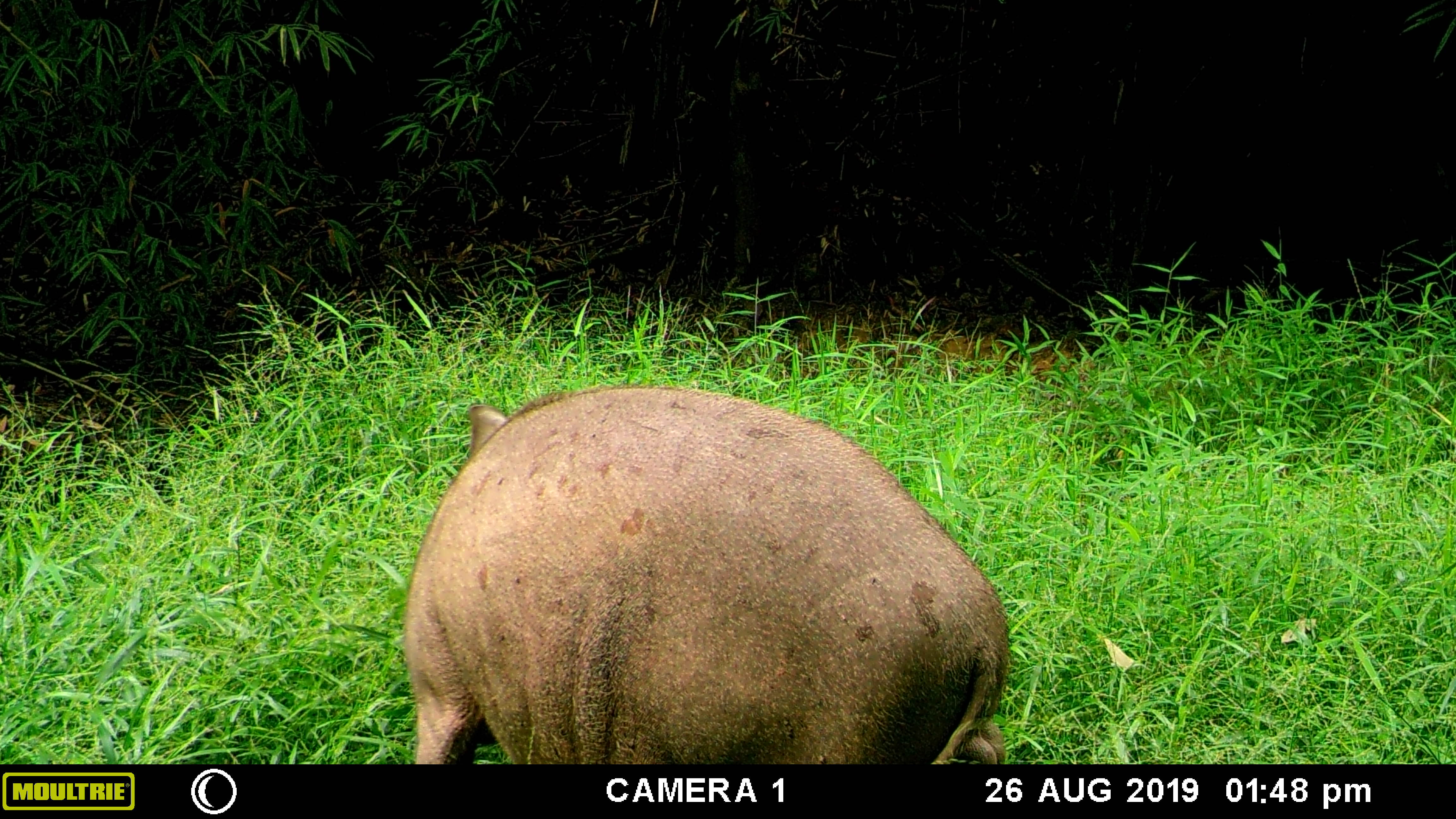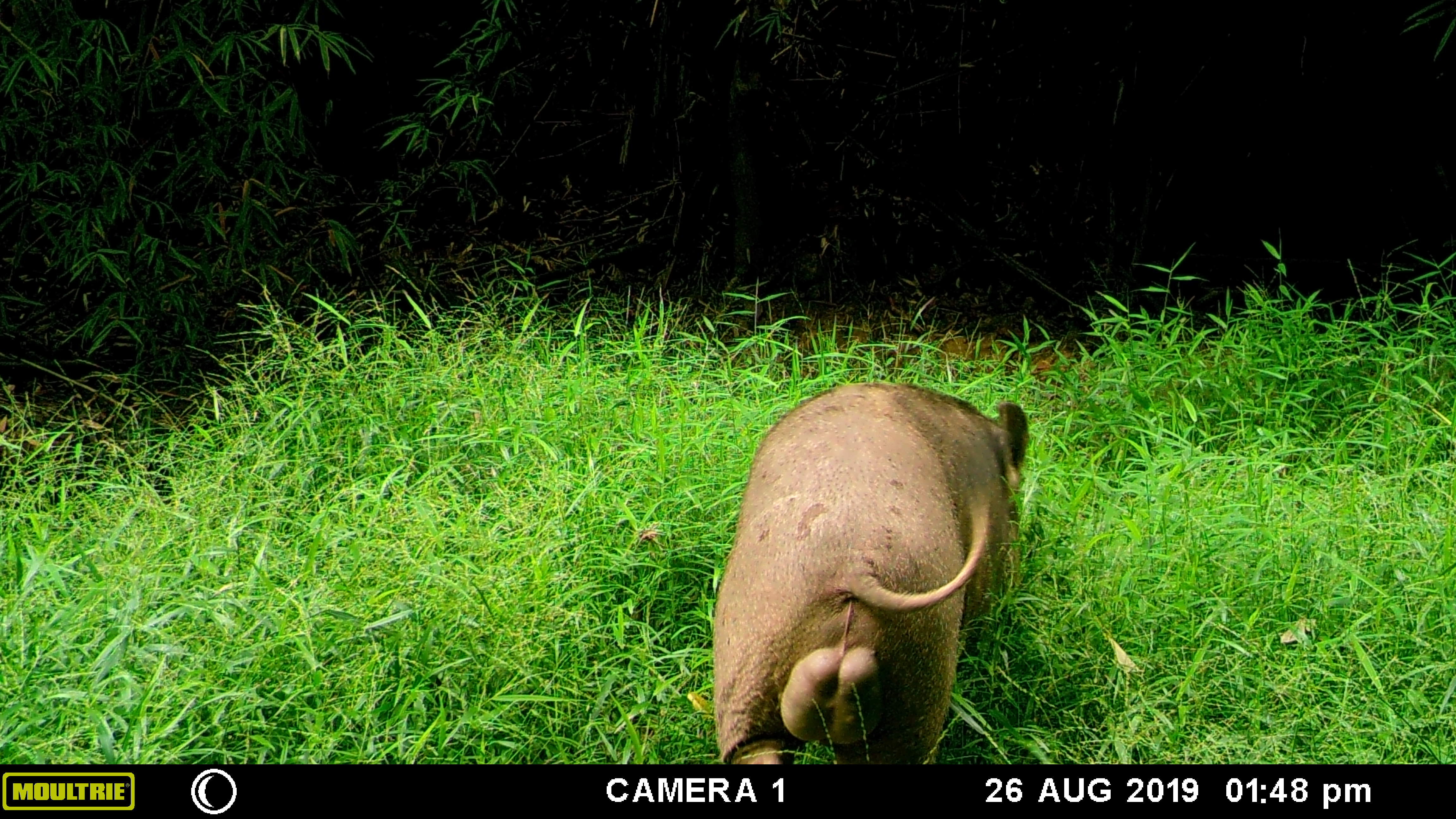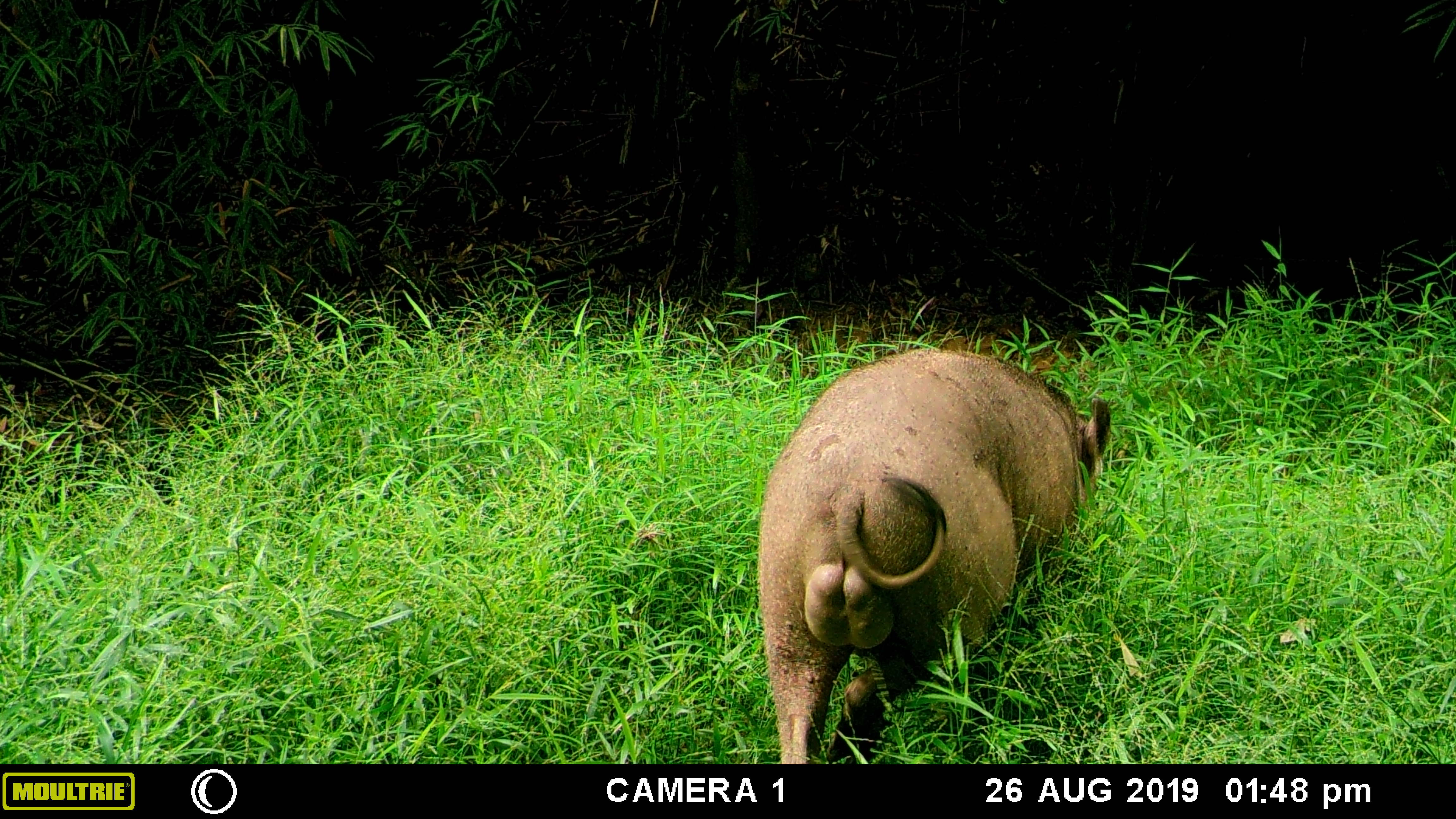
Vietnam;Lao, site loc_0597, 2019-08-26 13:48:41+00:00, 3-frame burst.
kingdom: Animalia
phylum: Chordata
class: Mammalia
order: Artiodactyla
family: Suidae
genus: Sus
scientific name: Sus scrofa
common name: eurasian wild pig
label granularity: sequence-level